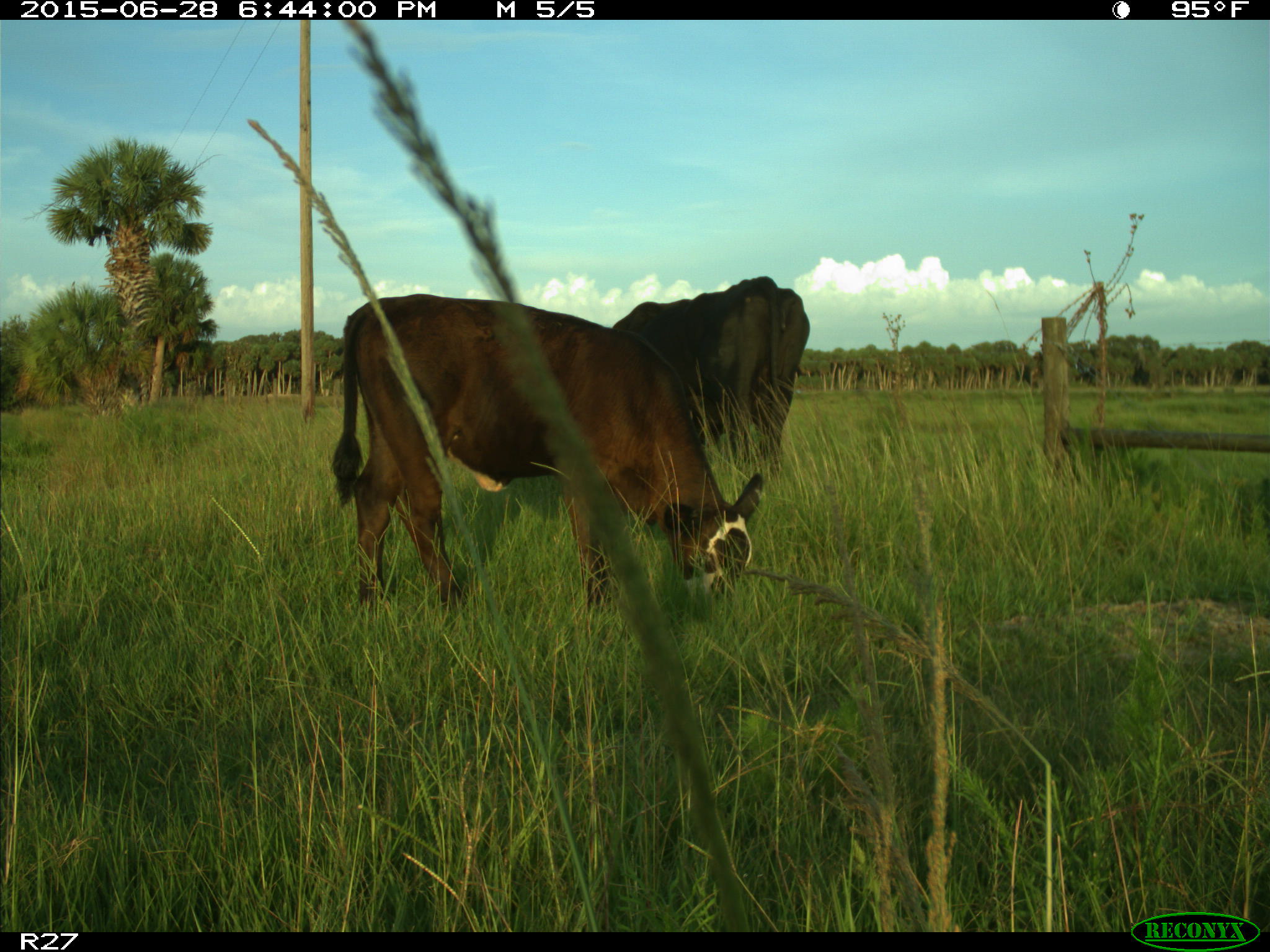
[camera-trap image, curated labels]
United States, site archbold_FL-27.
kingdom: Animalia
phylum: Chordata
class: Mammalia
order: Artiodactyla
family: Bovidae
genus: Bos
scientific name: Bos taurus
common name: domestic cow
Bos taurus (domestic cow).